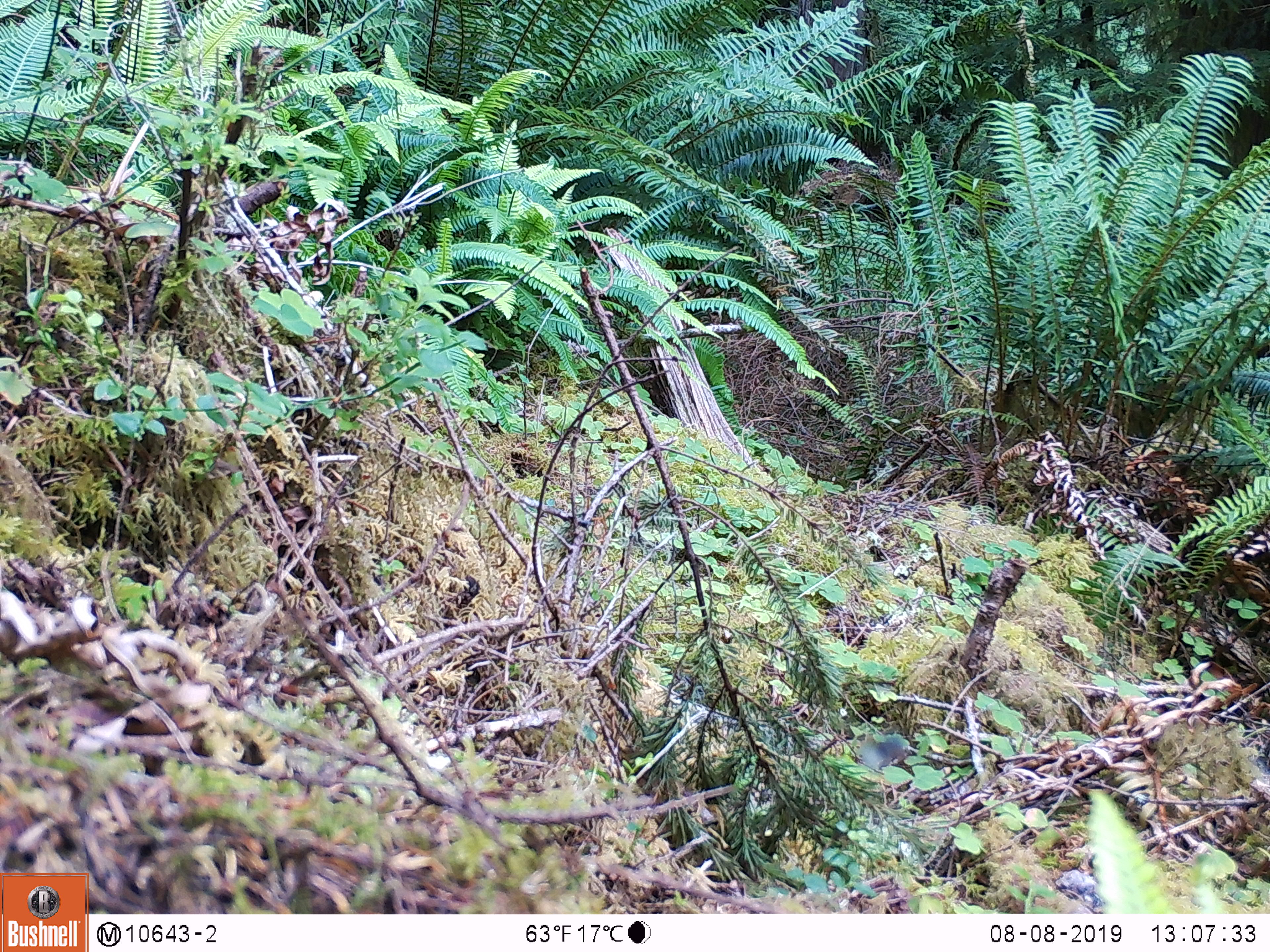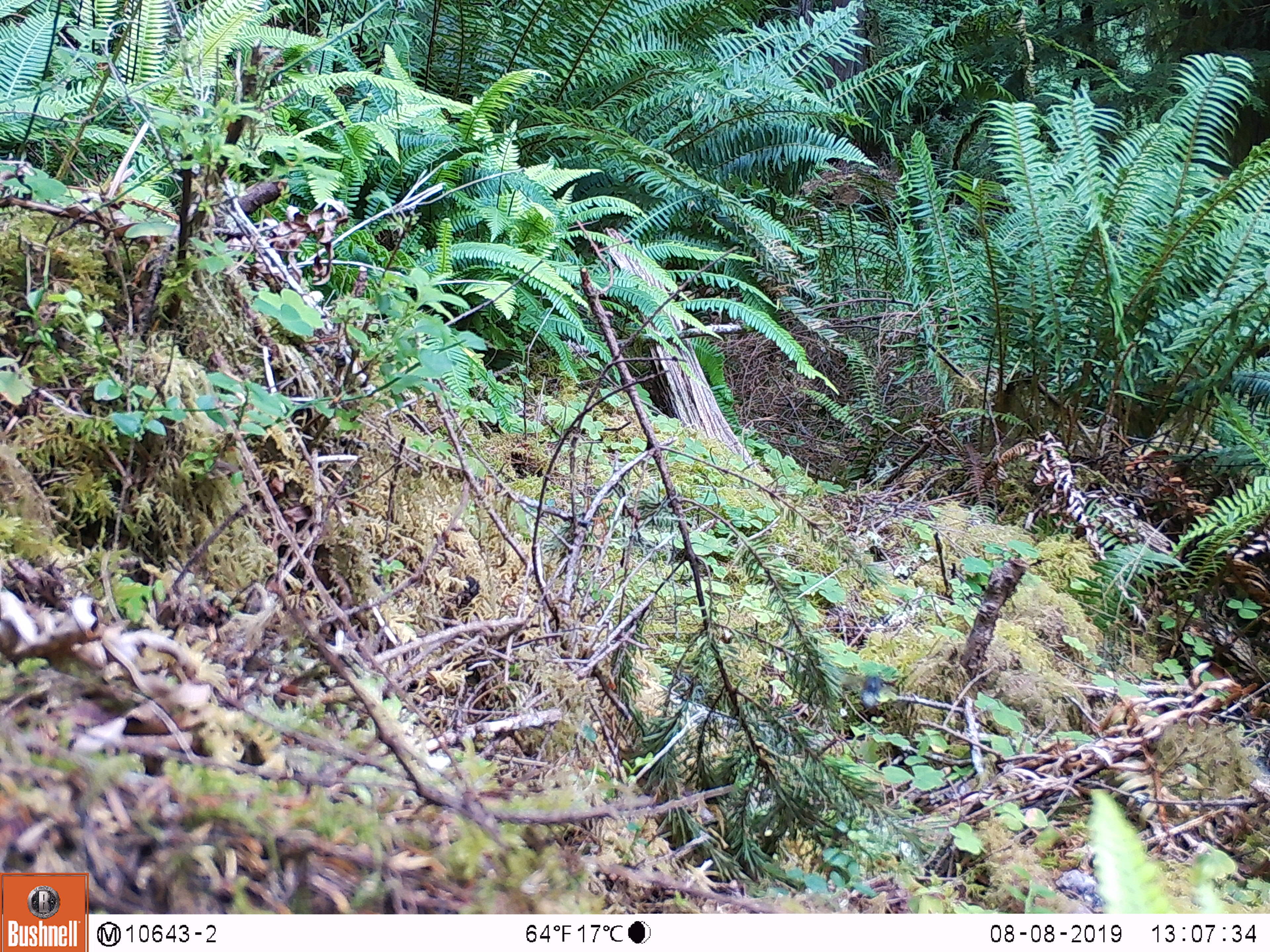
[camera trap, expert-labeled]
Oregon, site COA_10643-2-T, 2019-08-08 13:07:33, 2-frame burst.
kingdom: Animalia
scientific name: Animalia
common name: invertebrate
Invertebrate (Animalia).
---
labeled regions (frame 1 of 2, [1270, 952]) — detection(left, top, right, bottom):
invertebrate: detection(831, 712, 932, 790)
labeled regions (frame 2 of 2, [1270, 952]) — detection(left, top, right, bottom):
invertebrate: detection(820, 645, 911, 727)